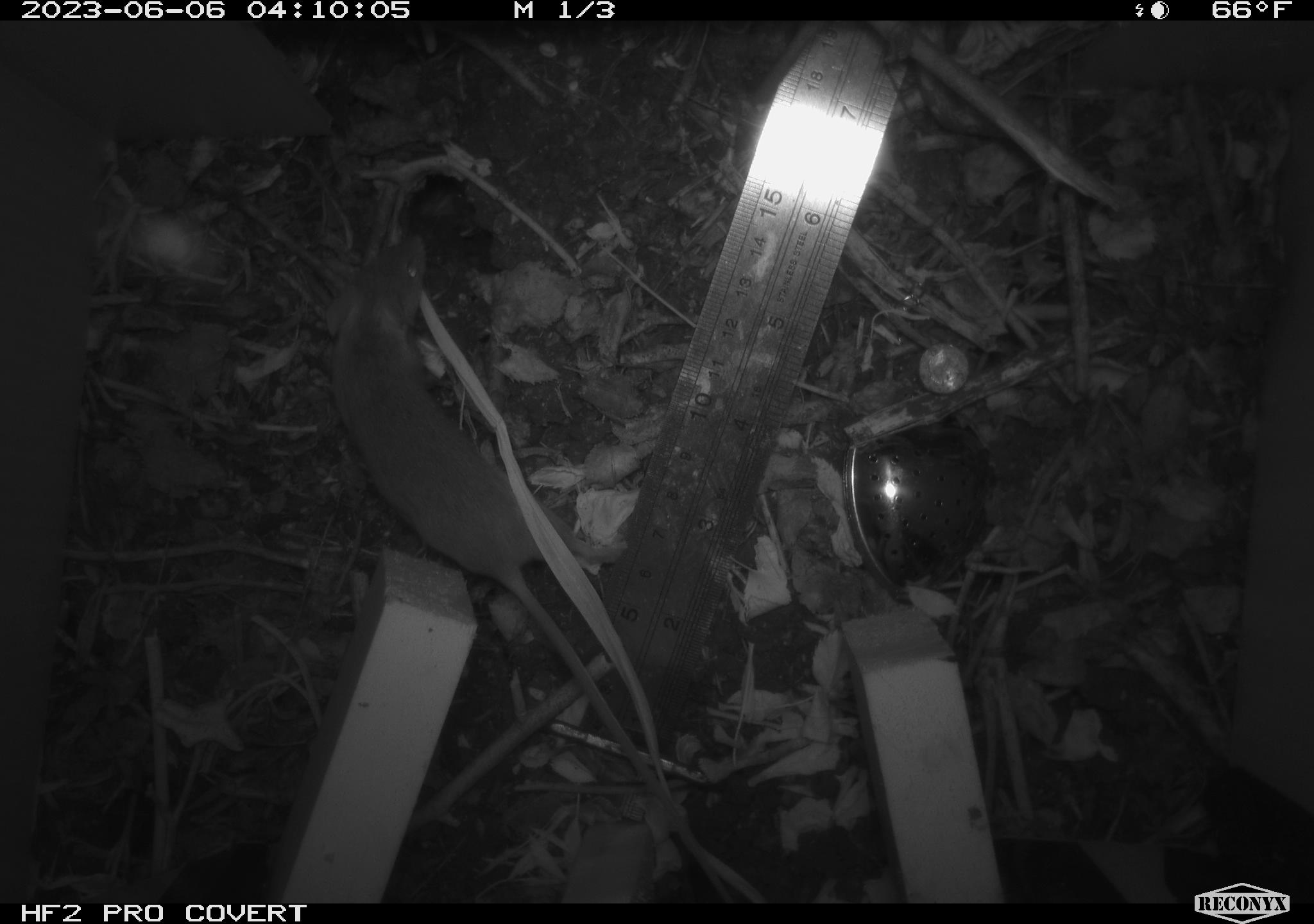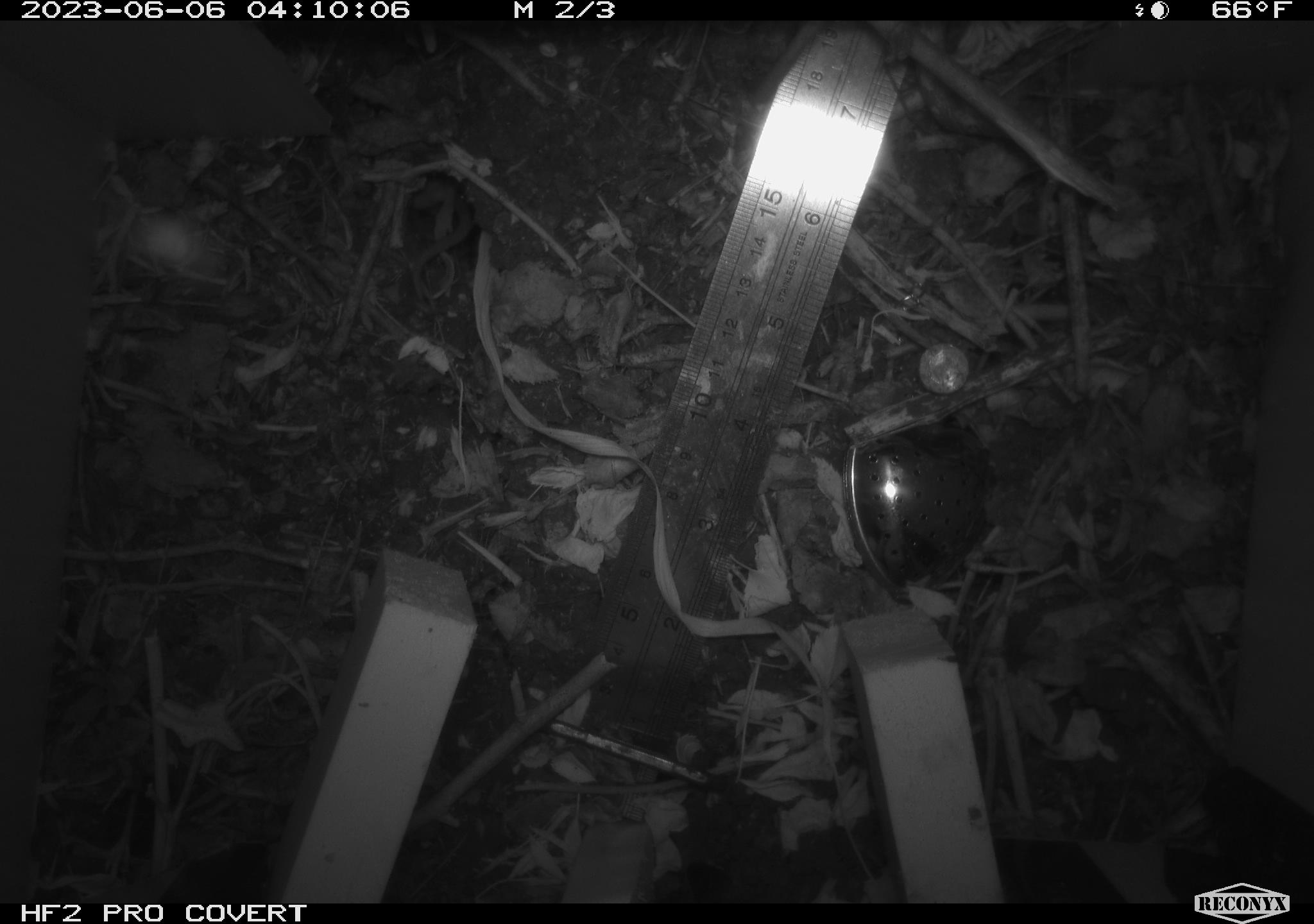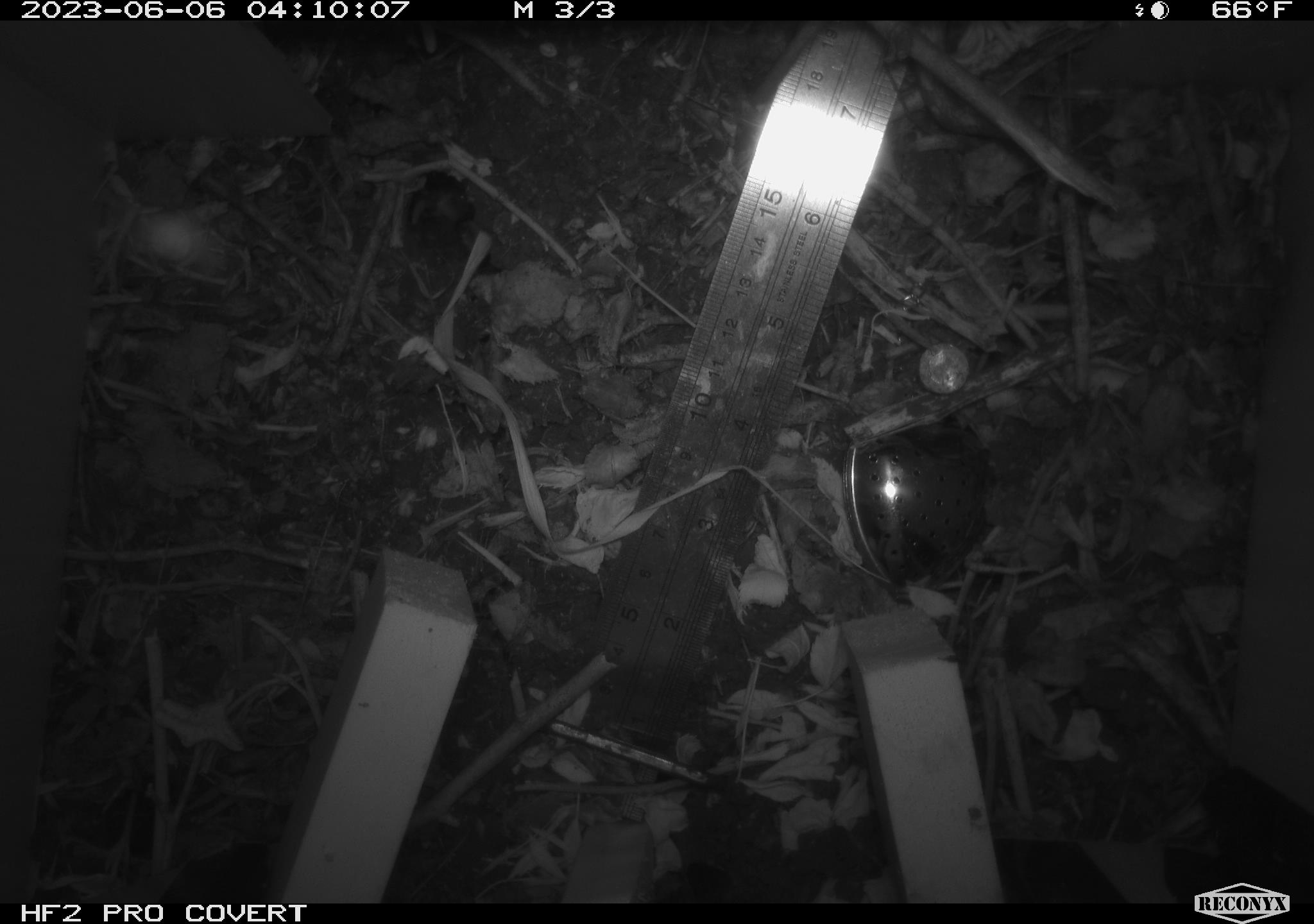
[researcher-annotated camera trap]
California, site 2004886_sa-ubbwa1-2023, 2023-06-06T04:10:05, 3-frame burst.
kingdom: Animalia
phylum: Chordata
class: Mammalia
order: Rodentia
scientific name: Rodentia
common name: rodent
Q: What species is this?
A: Rodent (Rodentia).